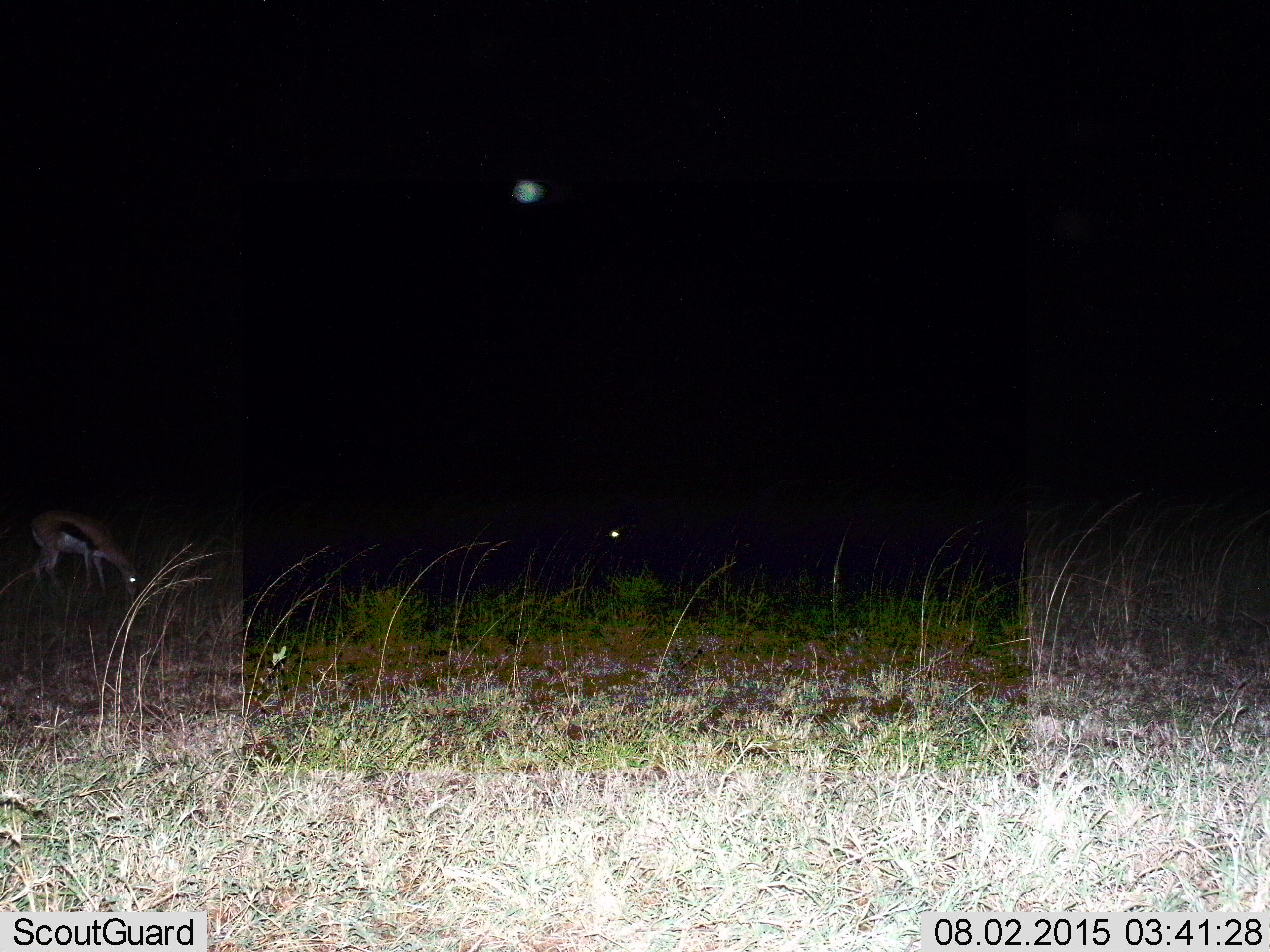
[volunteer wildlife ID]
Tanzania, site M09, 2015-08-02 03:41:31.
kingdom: Animalia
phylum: Chordata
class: Mammalia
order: Artiodactyla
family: Bovidae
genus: Eudorcas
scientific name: Eudorcas thomsonii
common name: thomson's gazelle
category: gazellethomsons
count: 1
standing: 0%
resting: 0%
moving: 0%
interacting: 0%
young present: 0%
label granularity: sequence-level